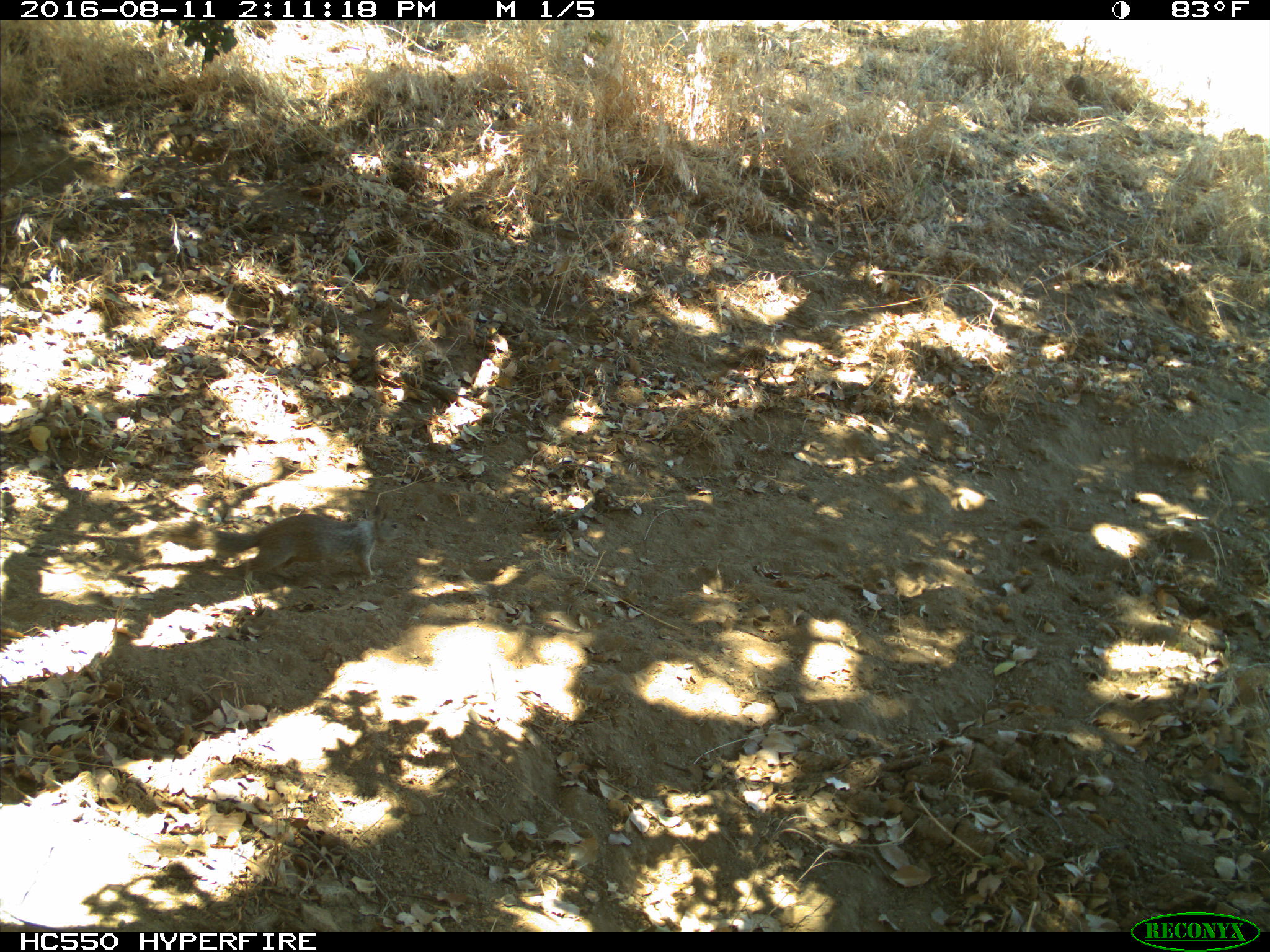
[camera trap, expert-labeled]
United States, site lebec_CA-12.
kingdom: Animalia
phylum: Chordata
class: Mammalia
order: Rodentia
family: Sciuridae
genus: Otospermophilus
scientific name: Otospermophilus beecheyi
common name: california ground squirrel